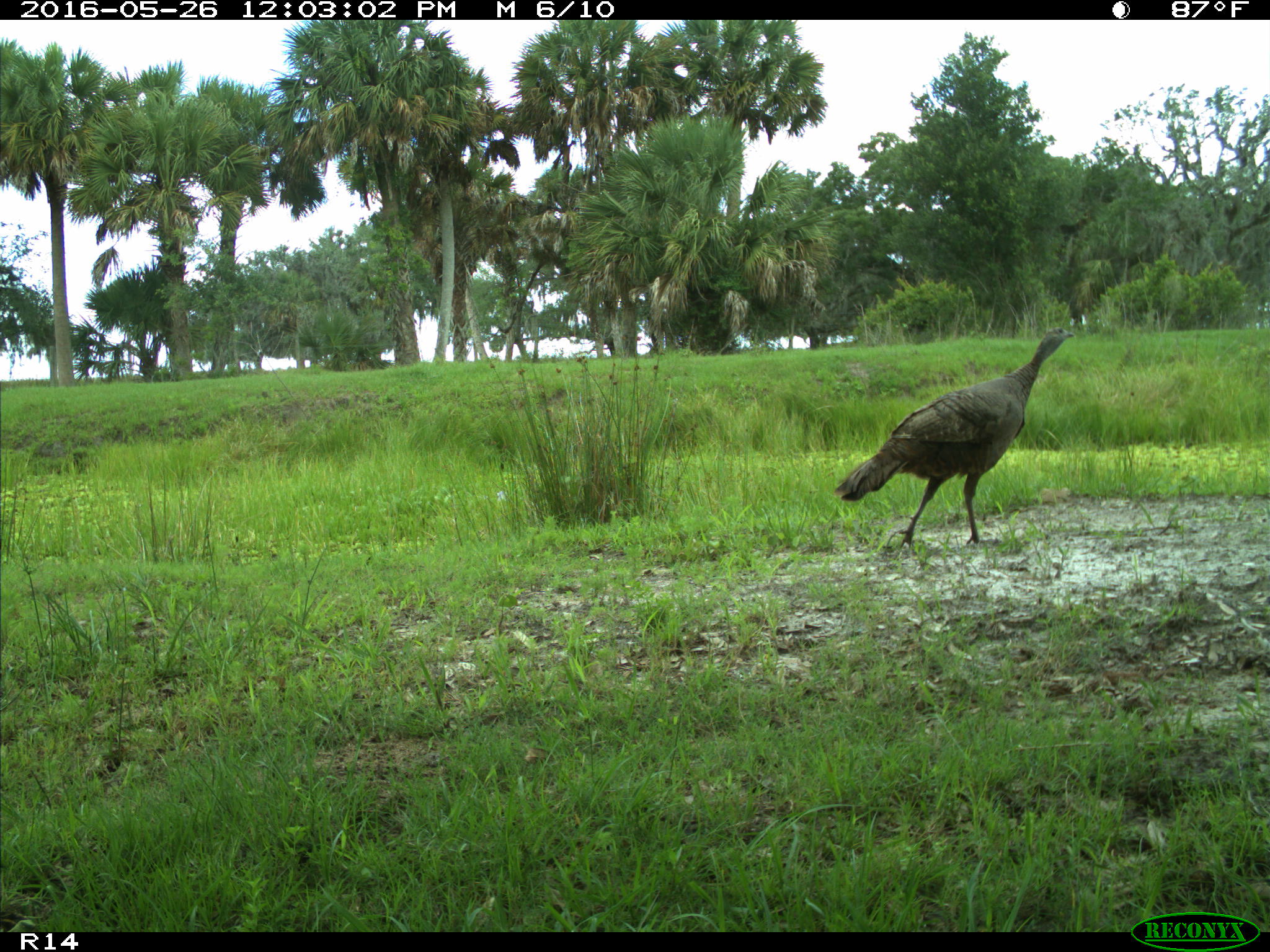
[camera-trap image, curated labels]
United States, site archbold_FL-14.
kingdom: Animalia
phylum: Chordata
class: Aves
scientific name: Aves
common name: birds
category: unidentified bird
Unidentified bird (birds) (Aves).